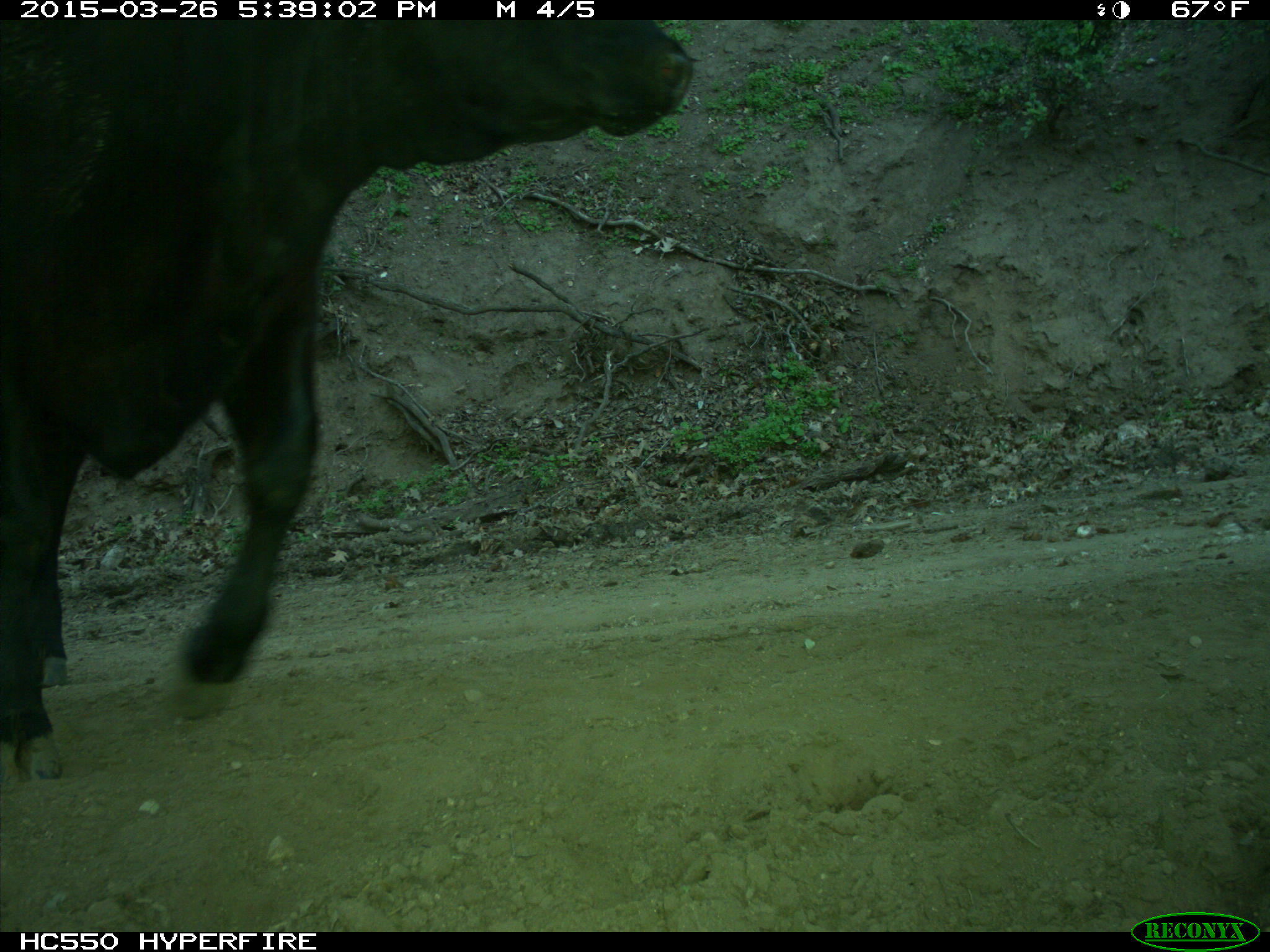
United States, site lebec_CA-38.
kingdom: Animalia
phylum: Chordata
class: Mammalia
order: Artiodactyla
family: Bovidae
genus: Bos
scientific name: Bos taurus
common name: domestic cow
Bos taurus (domestic cow).